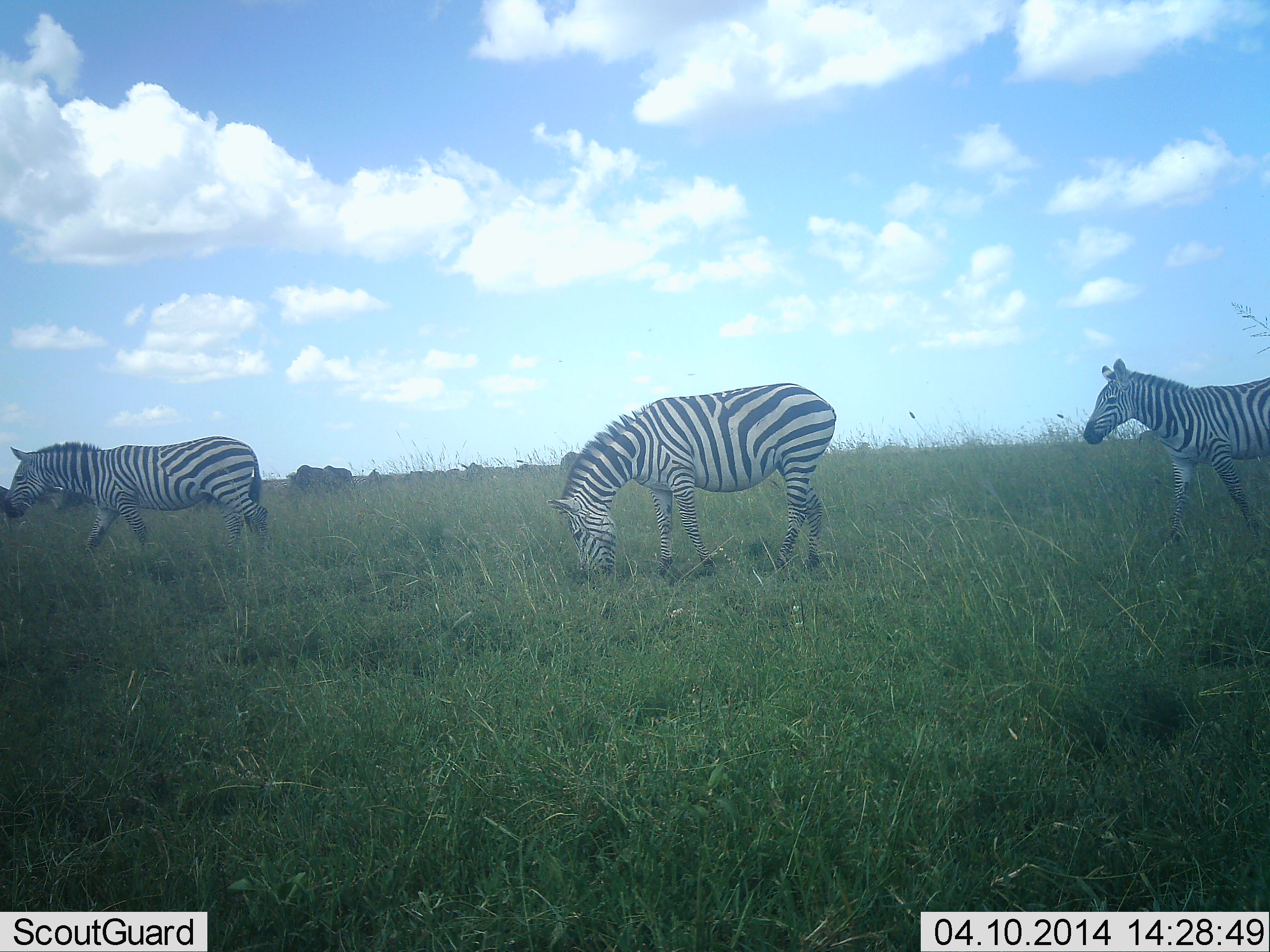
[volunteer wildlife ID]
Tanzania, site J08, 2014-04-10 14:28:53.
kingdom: Animalia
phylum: Chordata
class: Mammalia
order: Perissodactyla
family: Equidae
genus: Equus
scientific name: Equus quagga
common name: plains zebra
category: zebra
Zebra (plains zebra) (Equus quagga), count 3. Behavior (volunteer vote fractions): standing 8%, resting 0%, moving 100%, interacting 0%. Young present (vote fraction): 0%. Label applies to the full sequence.